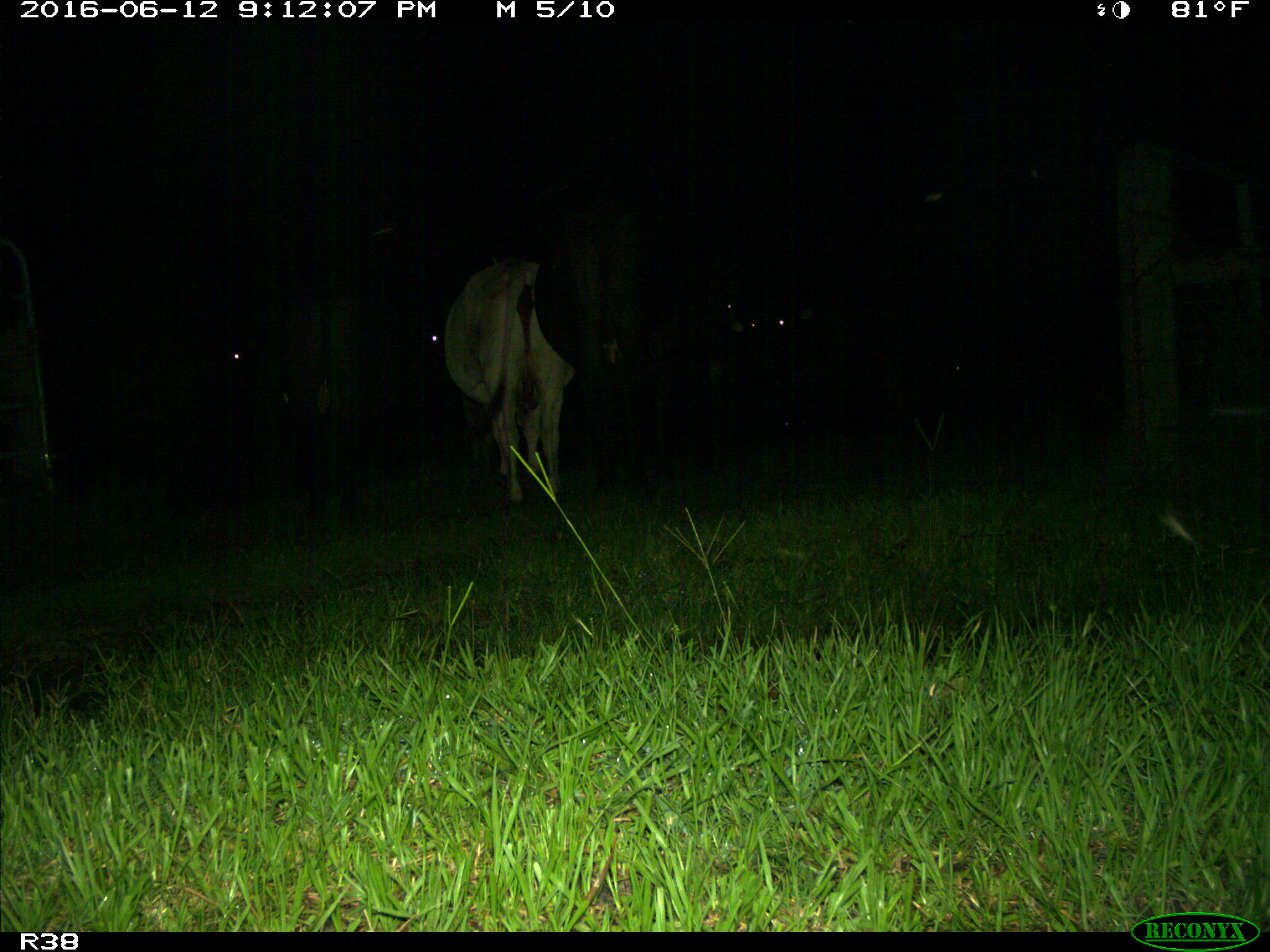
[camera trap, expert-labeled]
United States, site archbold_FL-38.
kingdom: Animalia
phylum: Chordata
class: Mammalia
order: Artiodactyla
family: Bovidae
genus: Bos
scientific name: Bos taurus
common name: domestic cow